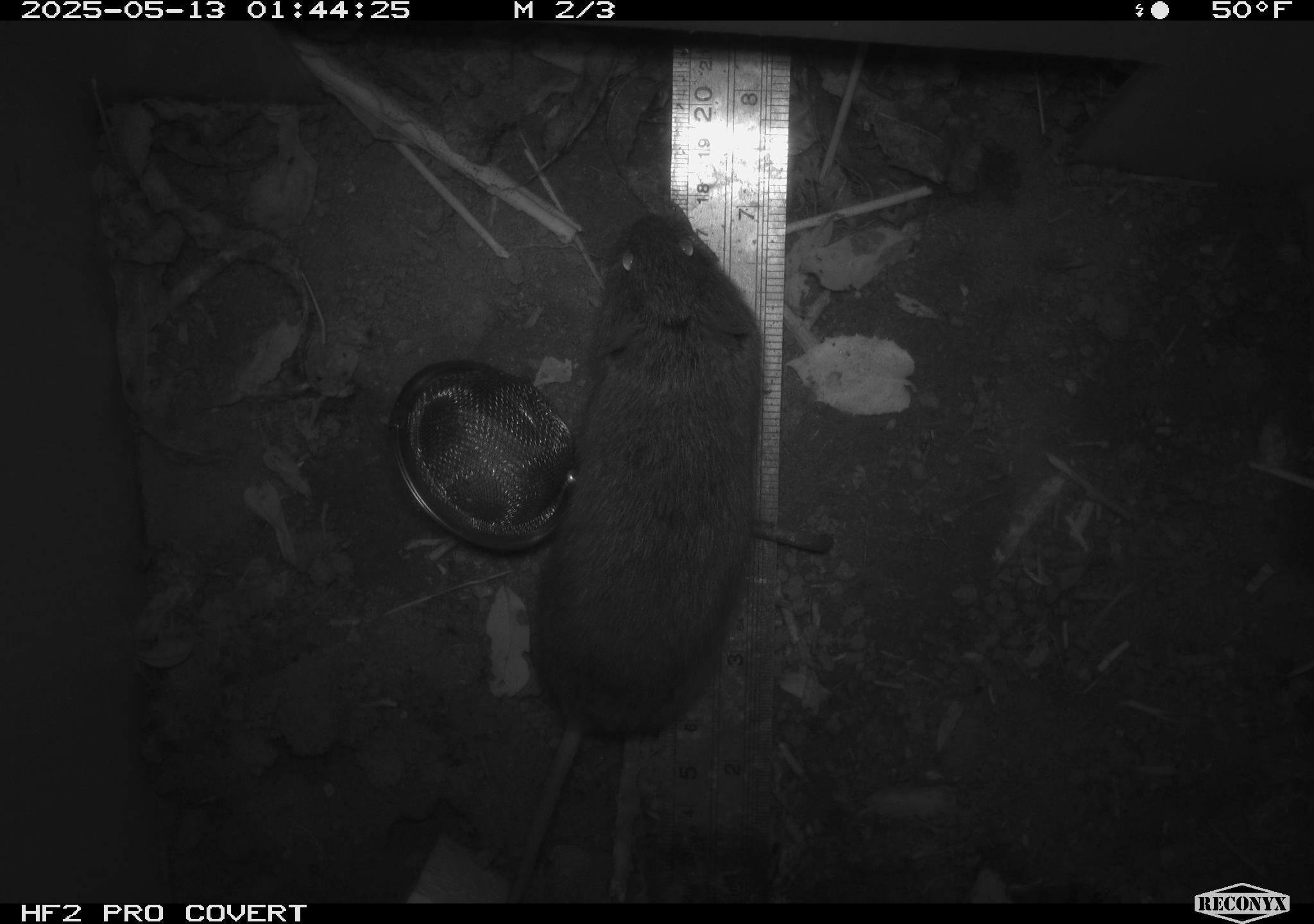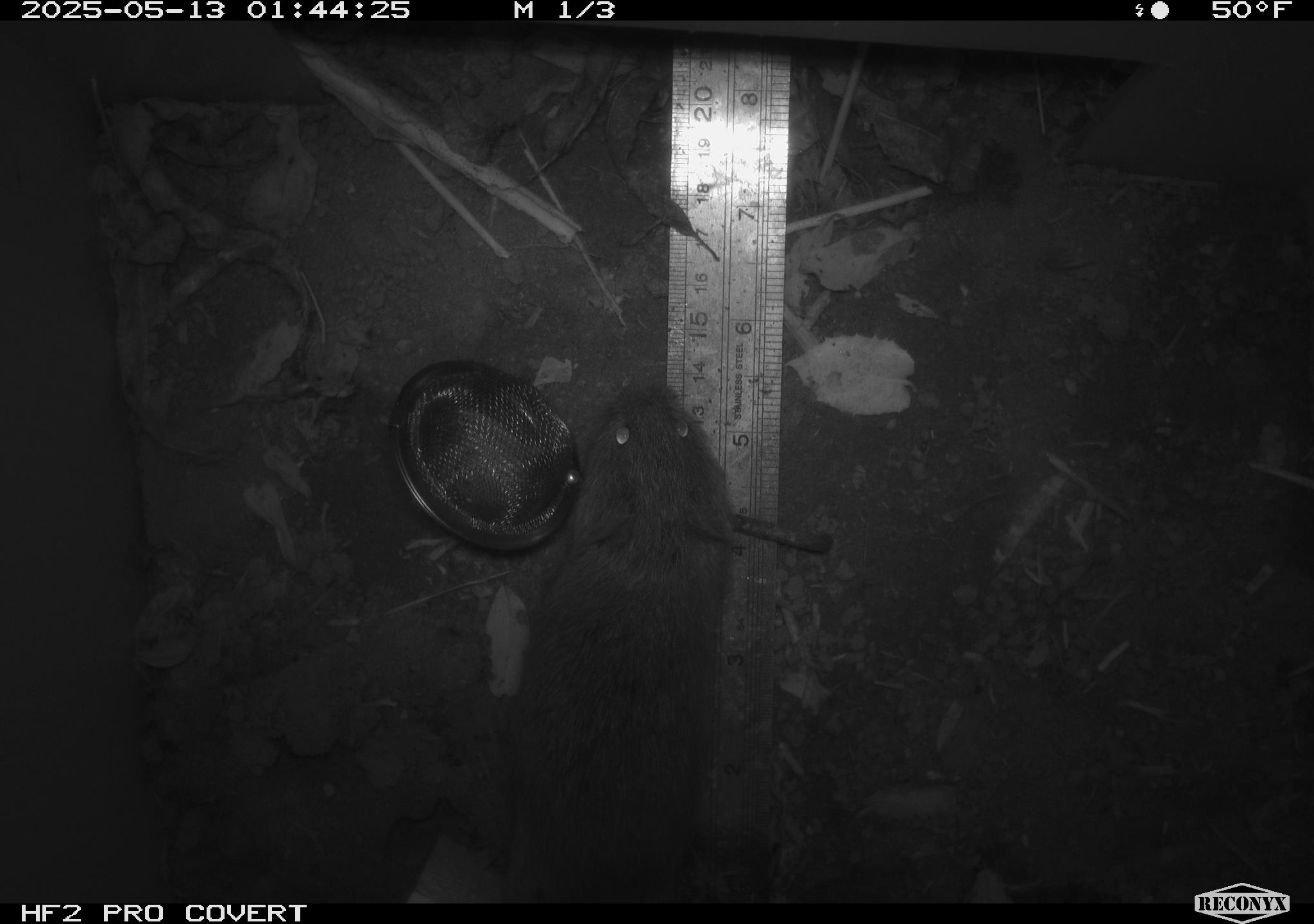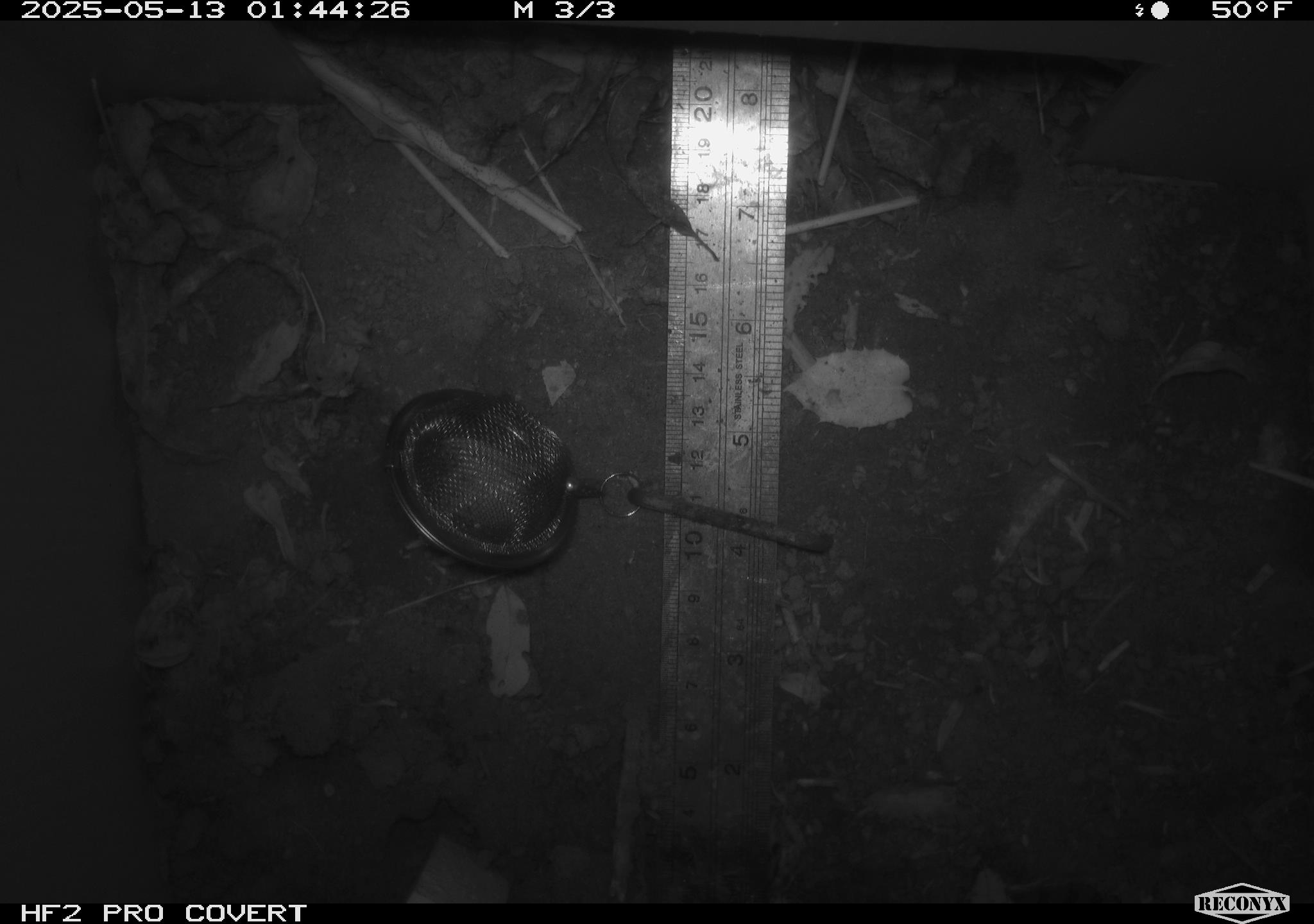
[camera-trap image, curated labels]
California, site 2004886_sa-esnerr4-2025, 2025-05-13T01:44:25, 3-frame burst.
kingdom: Animalia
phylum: Chordata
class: Mammalia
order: Rodentia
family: Cricetidae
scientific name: Arvicolinae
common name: voles, lemmings, and muskrats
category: arvicolinae subfamily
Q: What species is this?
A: Arvicolinae subfamily (voles, lemmings, and muskrats) (Arvicolinae).